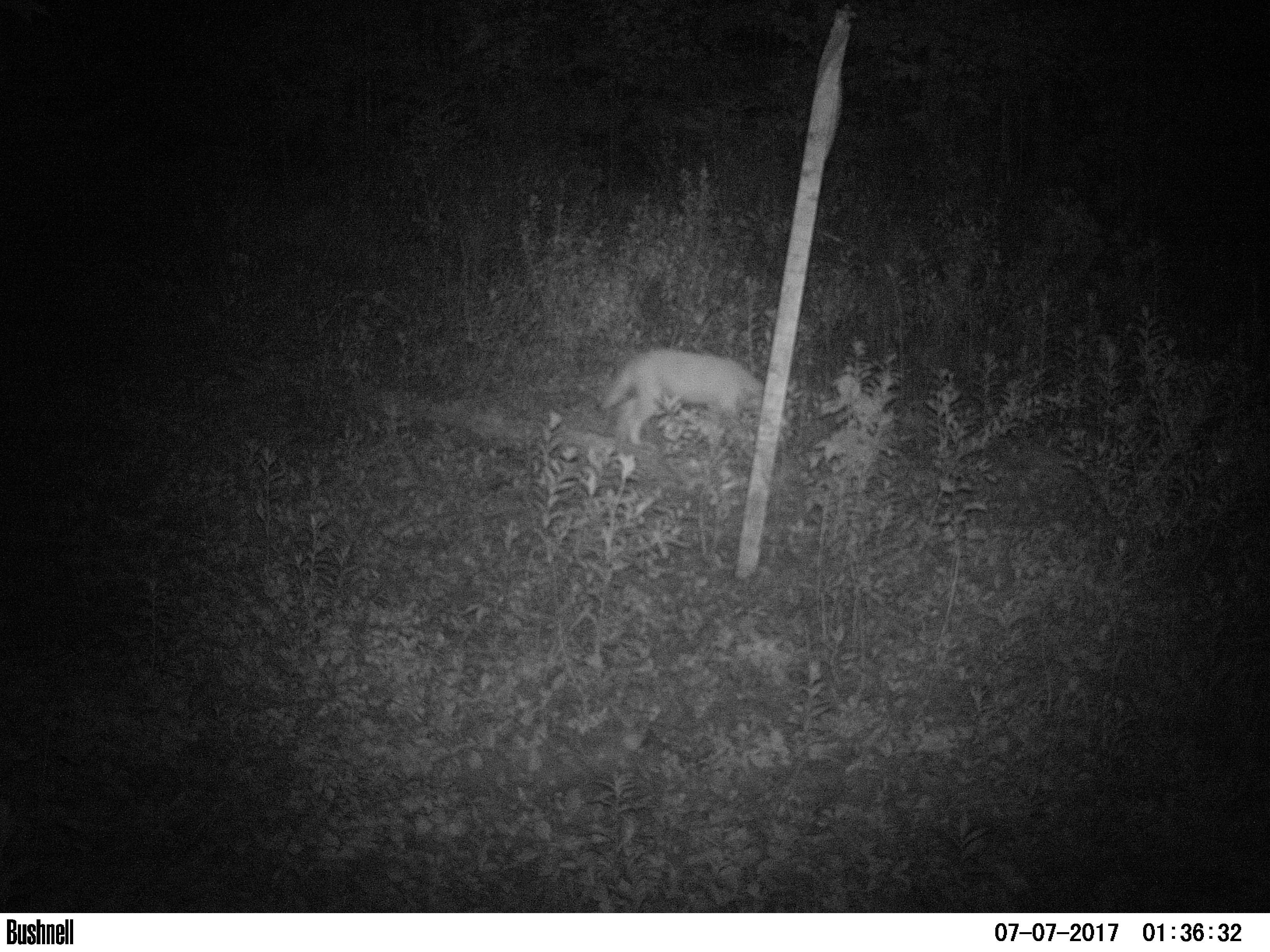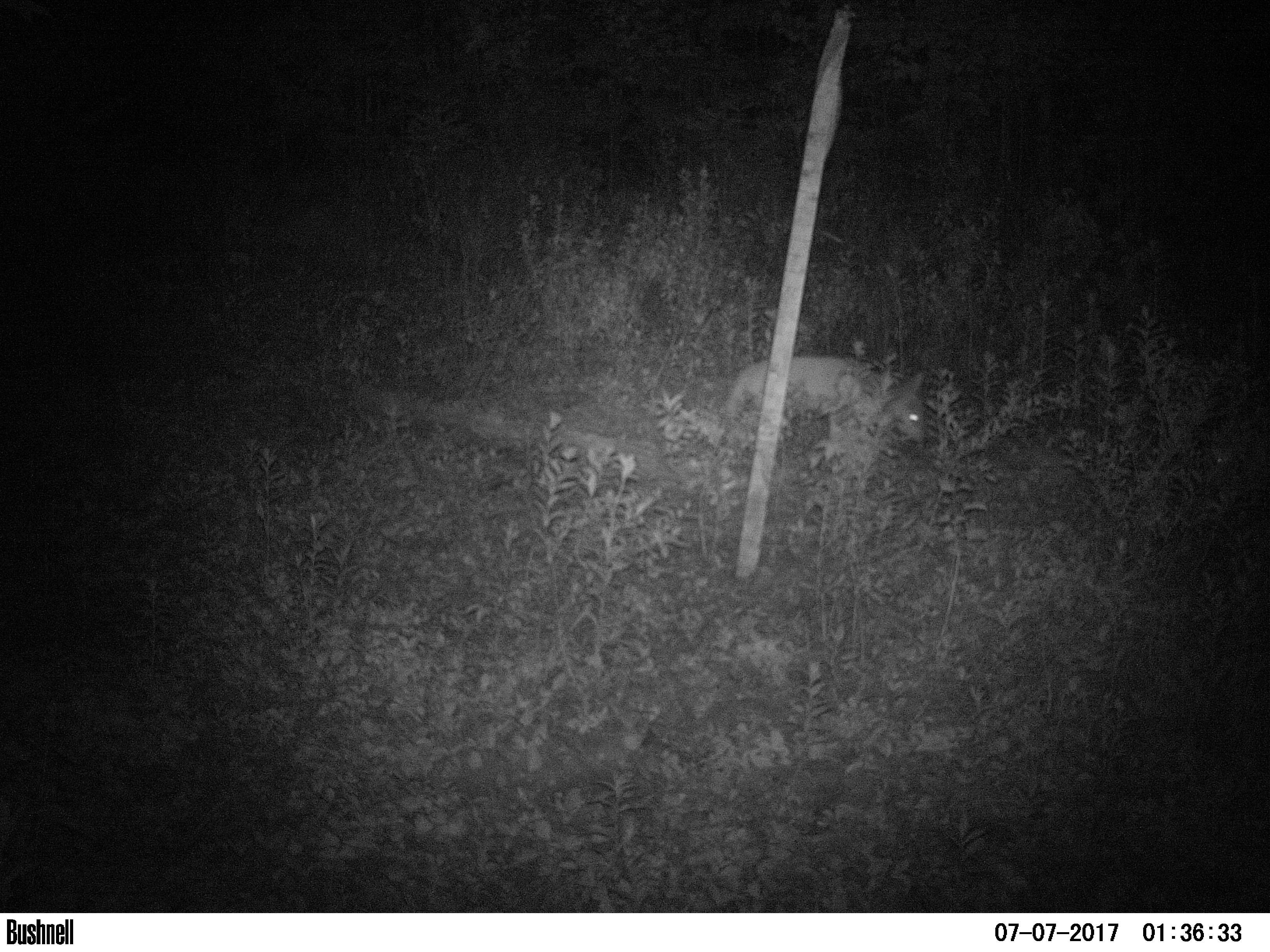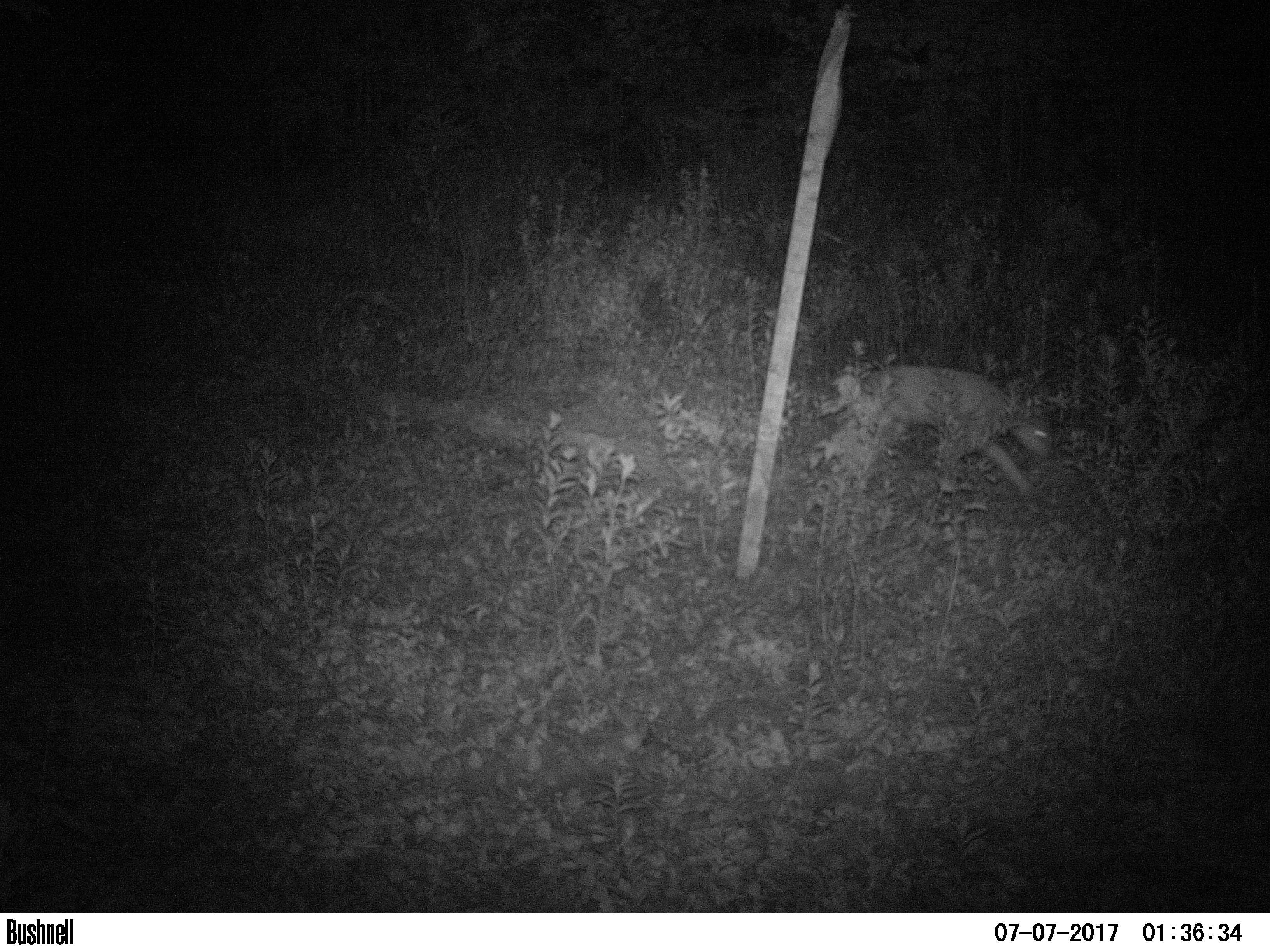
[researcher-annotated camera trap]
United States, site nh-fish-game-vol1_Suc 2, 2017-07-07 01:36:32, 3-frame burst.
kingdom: Animalia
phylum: Chordata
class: Mammalia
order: Carnivora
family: Canidae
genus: Canis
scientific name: Canis latrans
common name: coyote